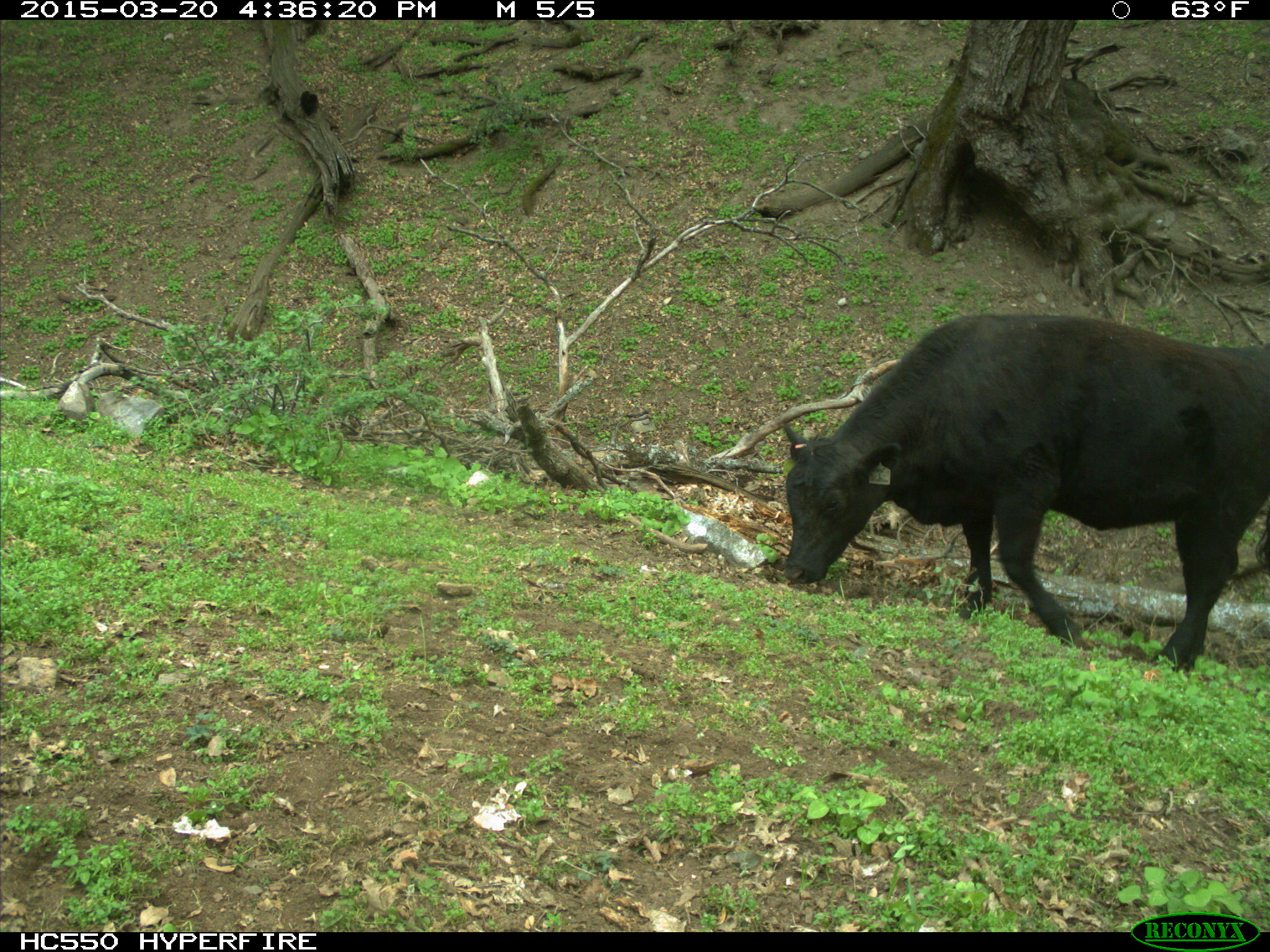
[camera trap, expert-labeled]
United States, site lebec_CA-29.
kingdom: Animalia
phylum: Chordata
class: Mammalia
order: Artiodactyla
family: Bovidae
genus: Bos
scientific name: Bos taurus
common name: domestic cow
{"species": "Bos taurus (domestic cow)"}